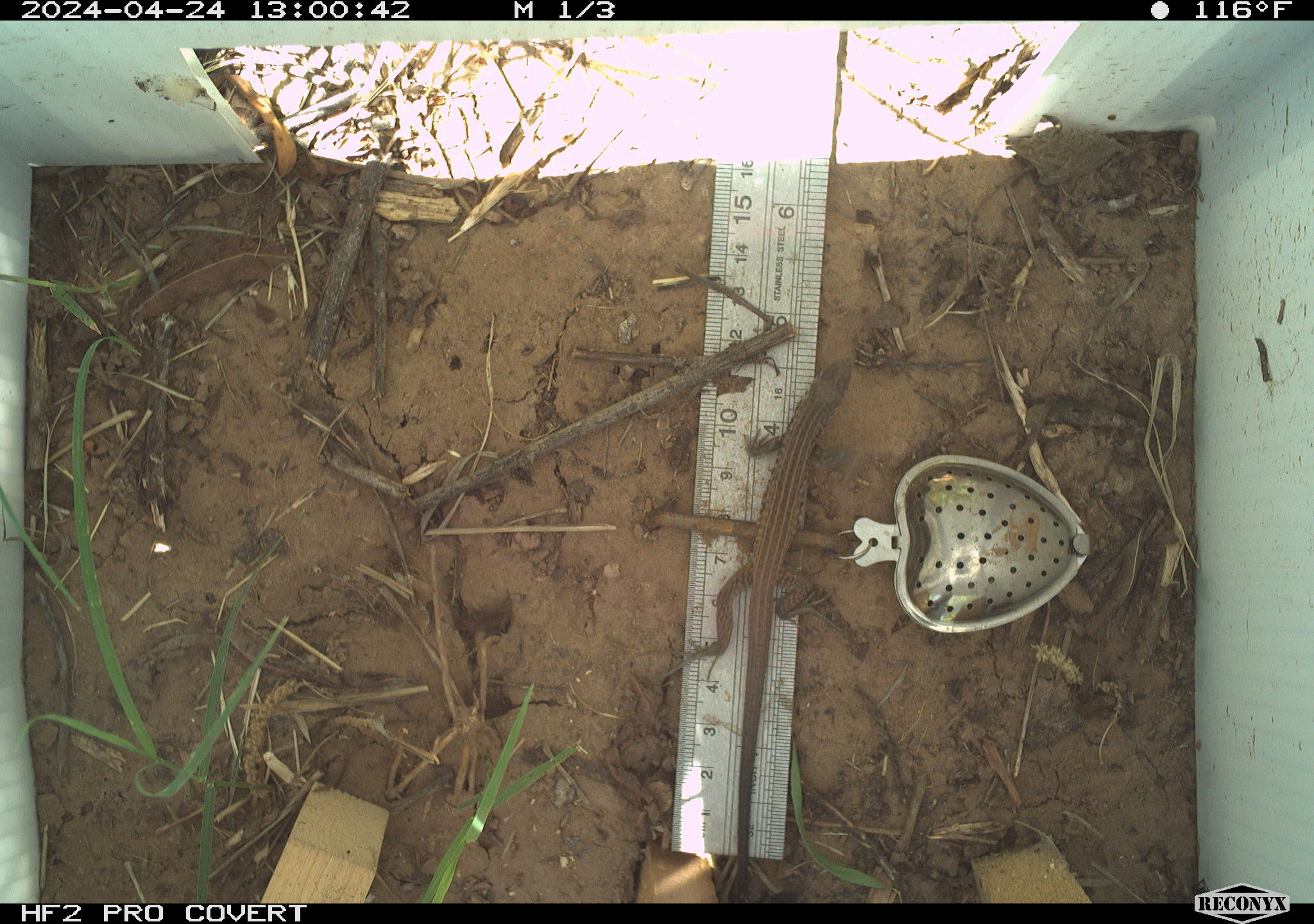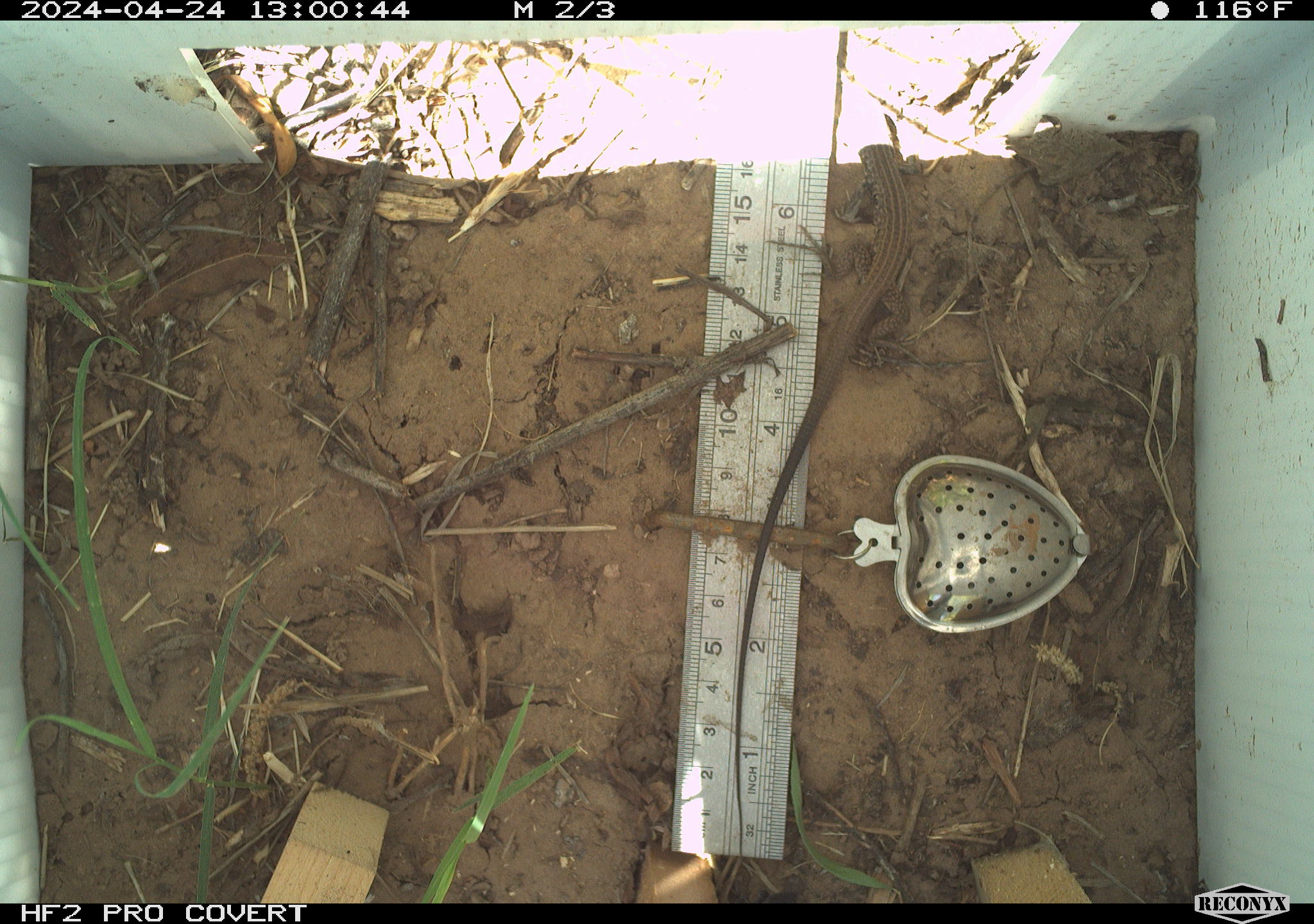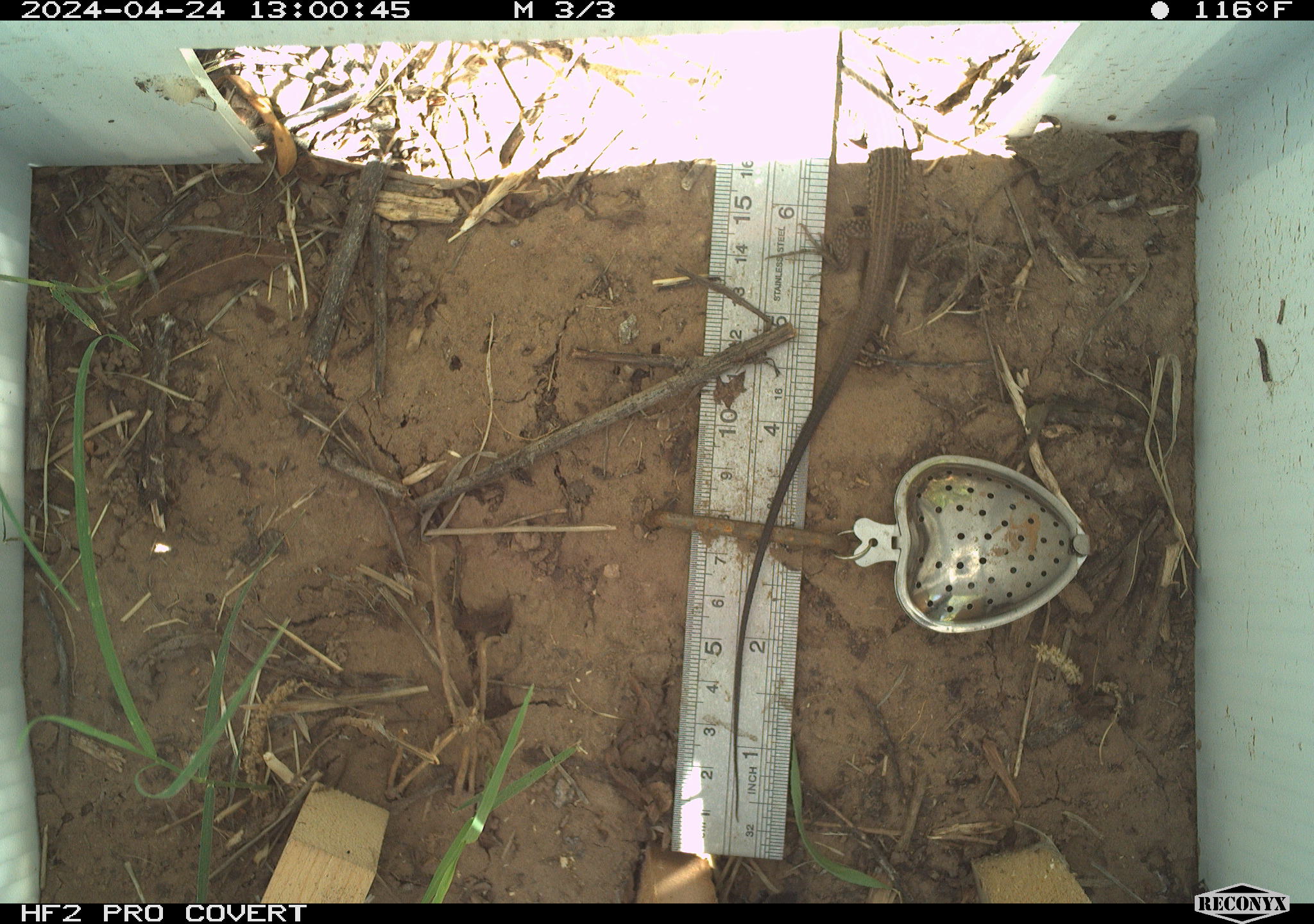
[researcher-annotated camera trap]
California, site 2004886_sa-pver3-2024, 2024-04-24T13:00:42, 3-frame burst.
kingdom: Animalia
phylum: Chordata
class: Reptilia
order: Squamata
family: Teiidae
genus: Aspidoscelis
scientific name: Aspidoscelis tigris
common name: western whiptail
Western whiptail (Aspidoscelis tigris).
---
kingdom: Animalia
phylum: Chordata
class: Reptilia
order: Squamata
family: Teiidae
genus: Aspidoscelis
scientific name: Aspidoscelis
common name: whiptail lizards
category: aspidoscelis species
Aspidoscelis species (whiptail lizards) (Aspidoscelis).